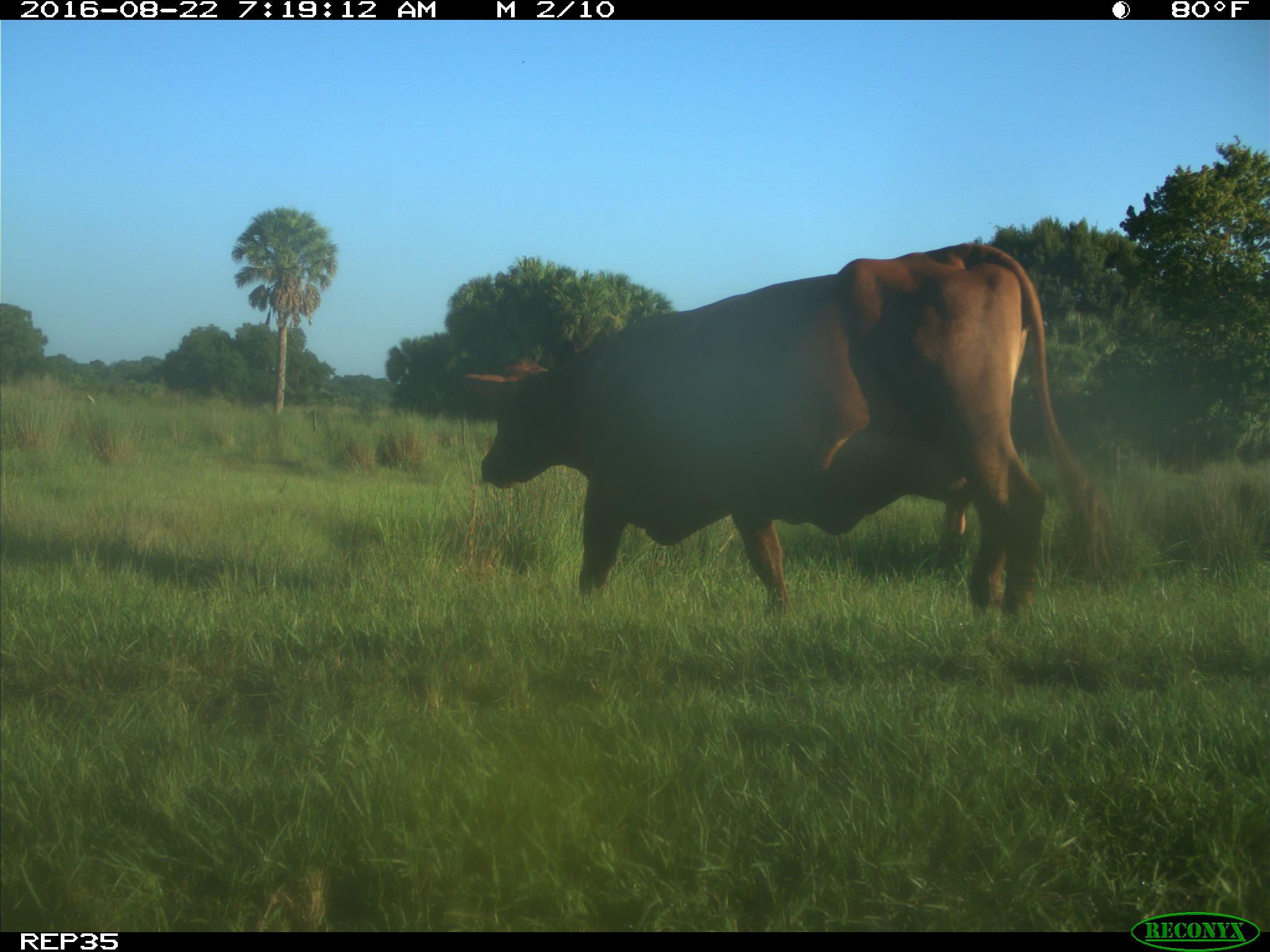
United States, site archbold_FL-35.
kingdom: Animalia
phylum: Chordata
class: Mammalia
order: Artiodactyla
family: Bovidae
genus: Bos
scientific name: Bos taurus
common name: domestic cow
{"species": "Bos taurus (domestic cow)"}